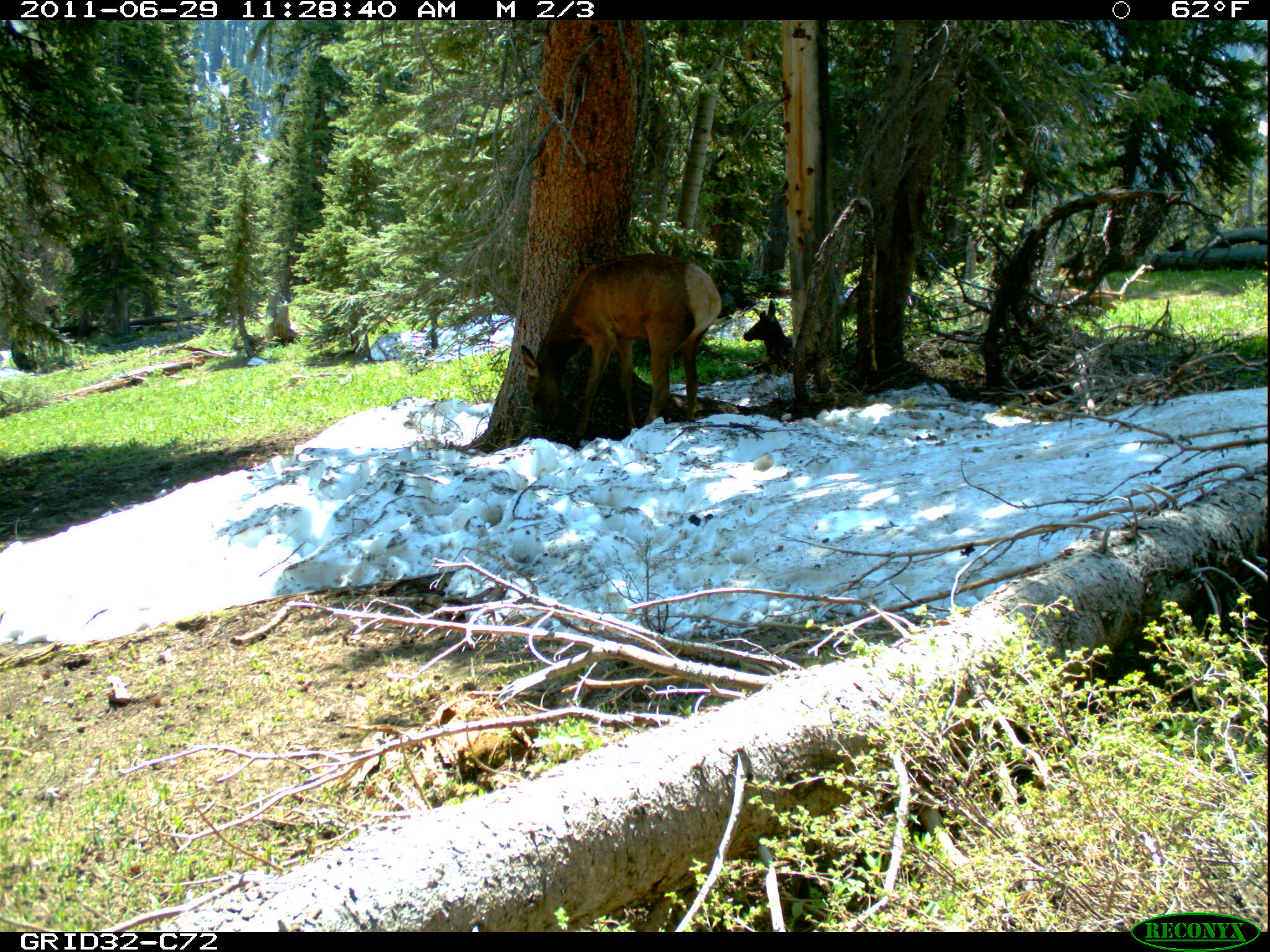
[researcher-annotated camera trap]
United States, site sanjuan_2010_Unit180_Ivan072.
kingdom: Animalia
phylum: Chordata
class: Mammalia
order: Artiodactyla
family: Cervidae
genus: Cervus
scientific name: Cervus elaphus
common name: red deer